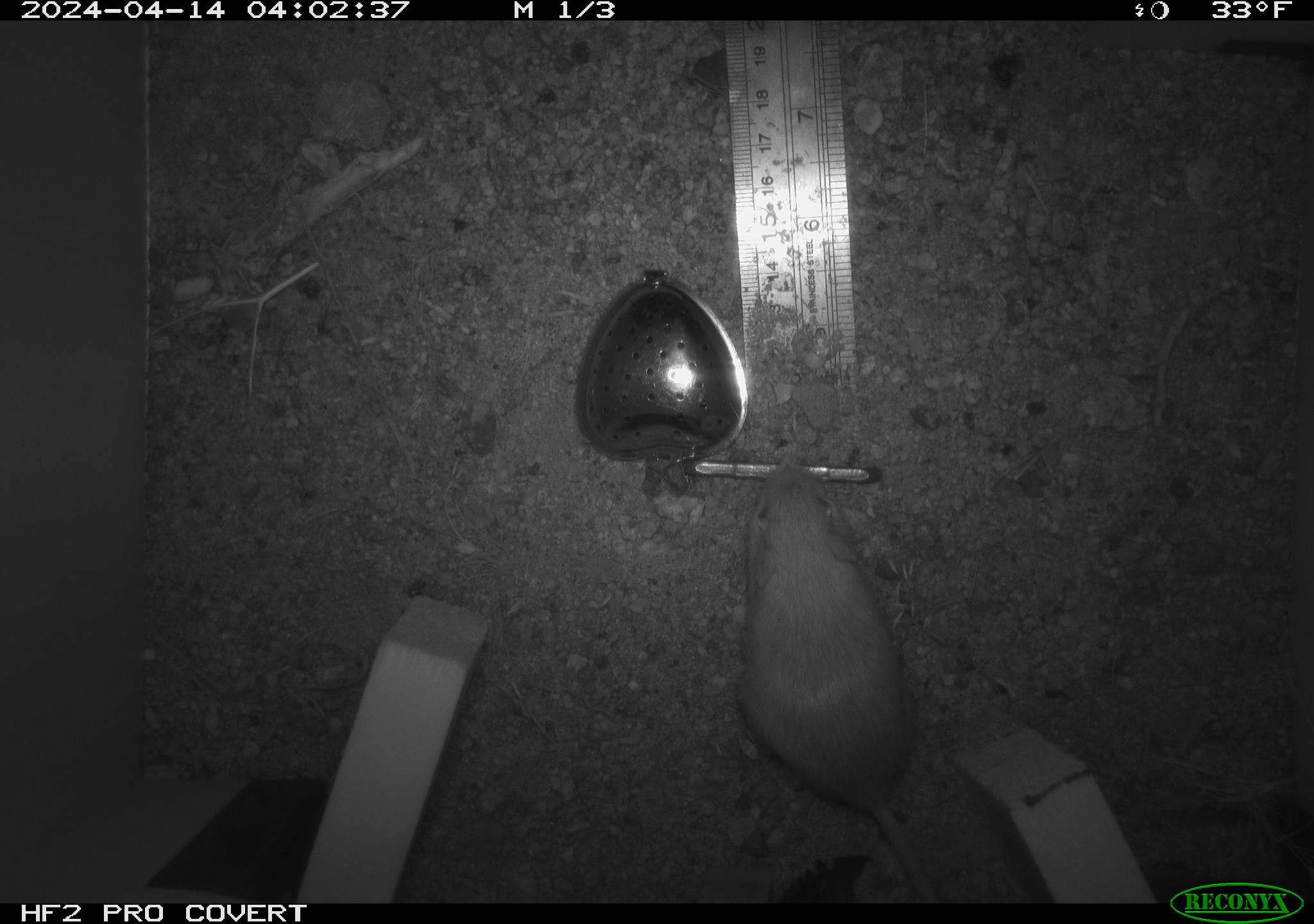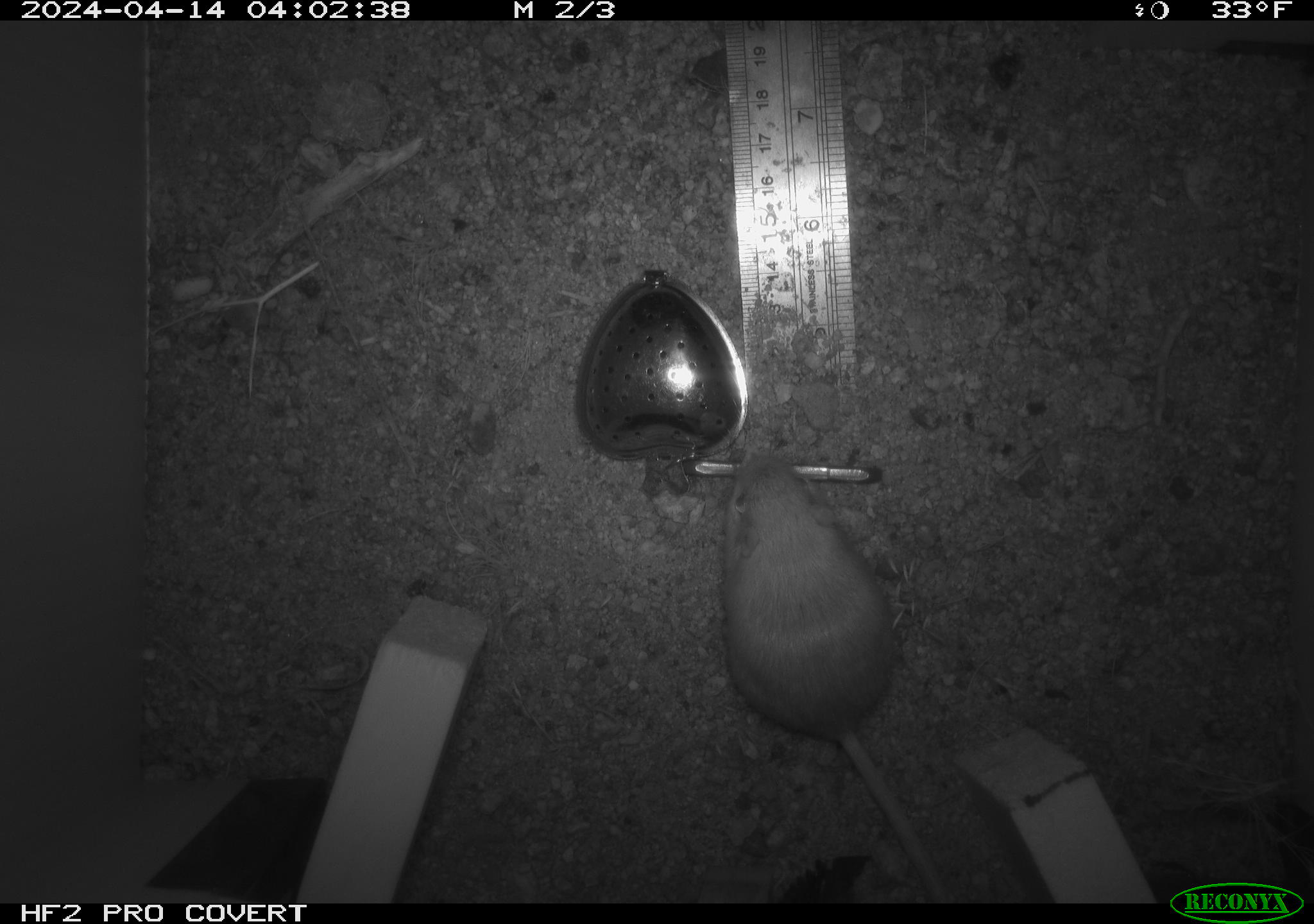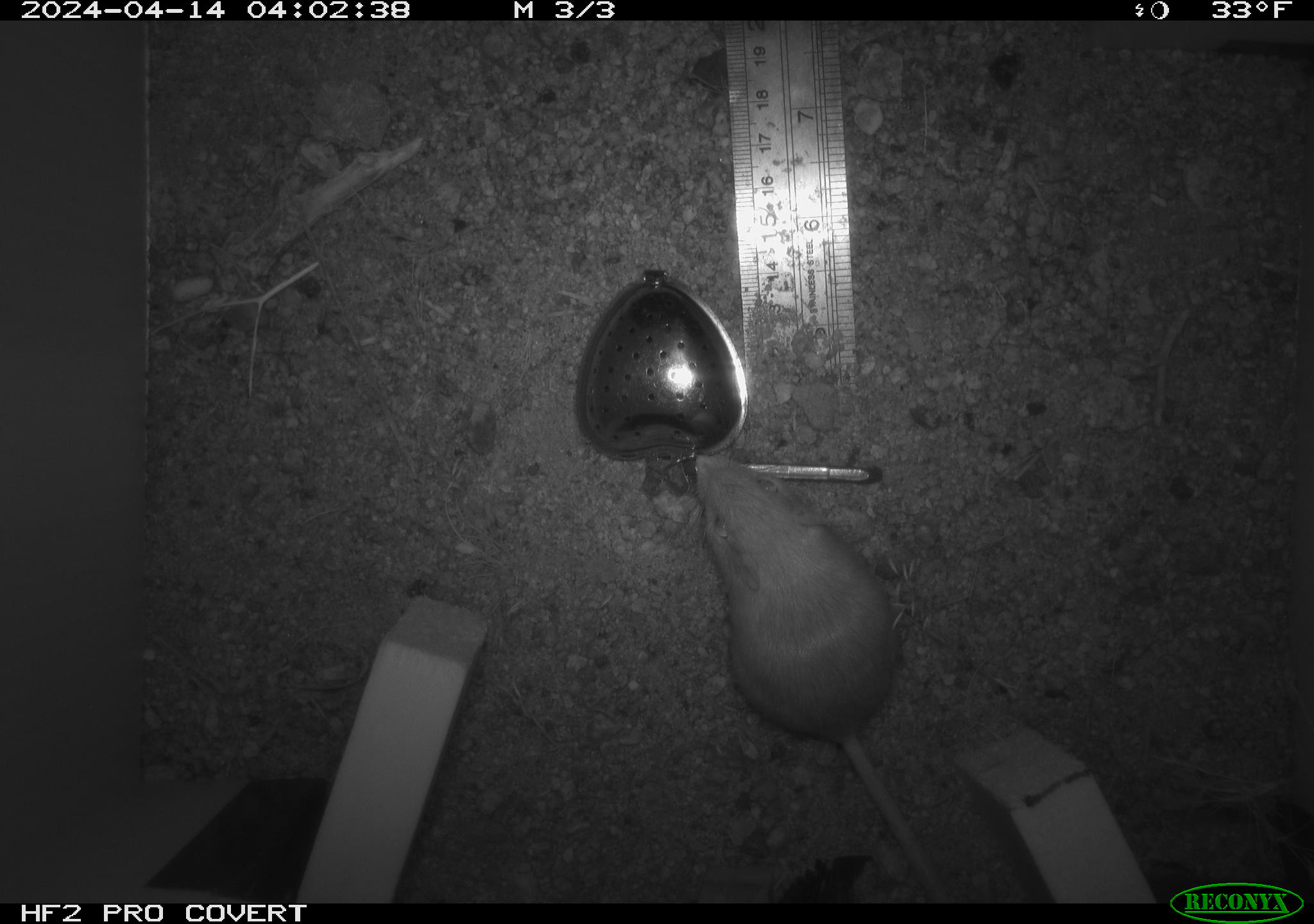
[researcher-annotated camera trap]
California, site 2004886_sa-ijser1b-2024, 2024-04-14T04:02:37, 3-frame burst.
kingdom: Animalia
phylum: Chordata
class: Mammalia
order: Rodentia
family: Heteromyidae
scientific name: Heteromyidae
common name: kangaroo rats and pocket mice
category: heteromyidae family